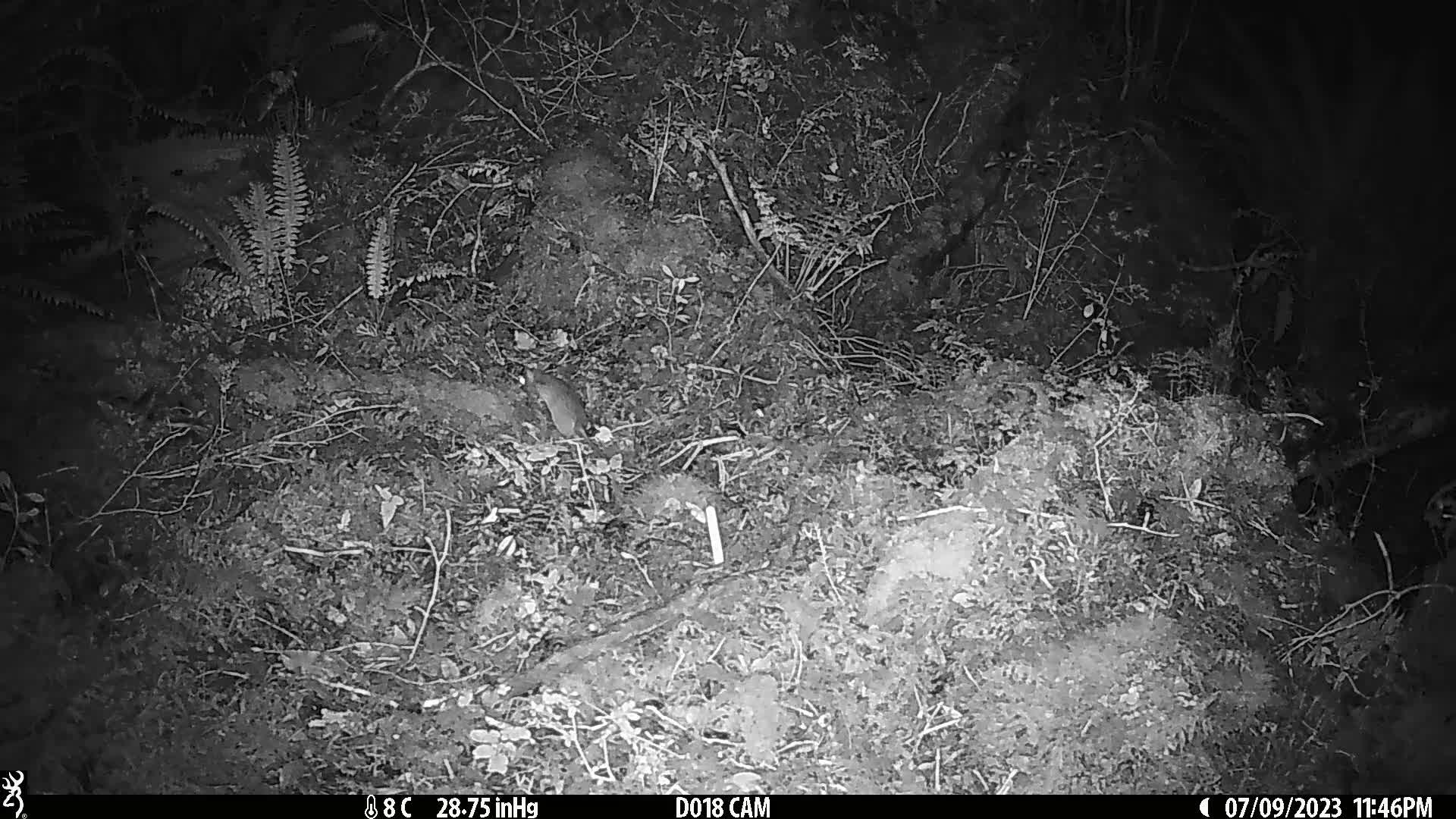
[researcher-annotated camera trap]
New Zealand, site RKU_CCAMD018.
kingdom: Animalia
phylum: Chordata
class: Mammalia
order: Rodentia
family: Muridae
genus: Rattus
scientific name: Rattus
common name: rat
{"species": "rat (Rattus)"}